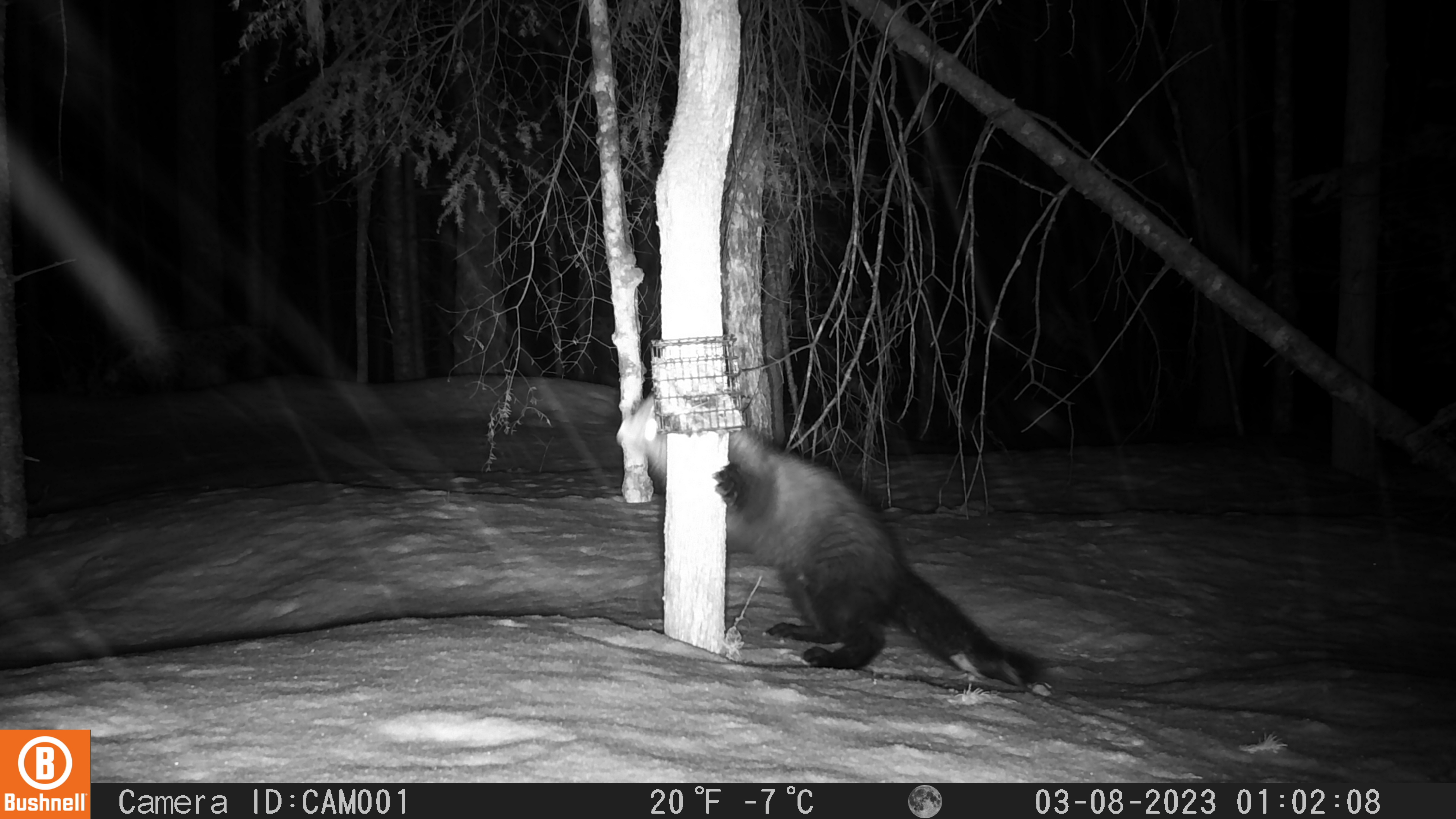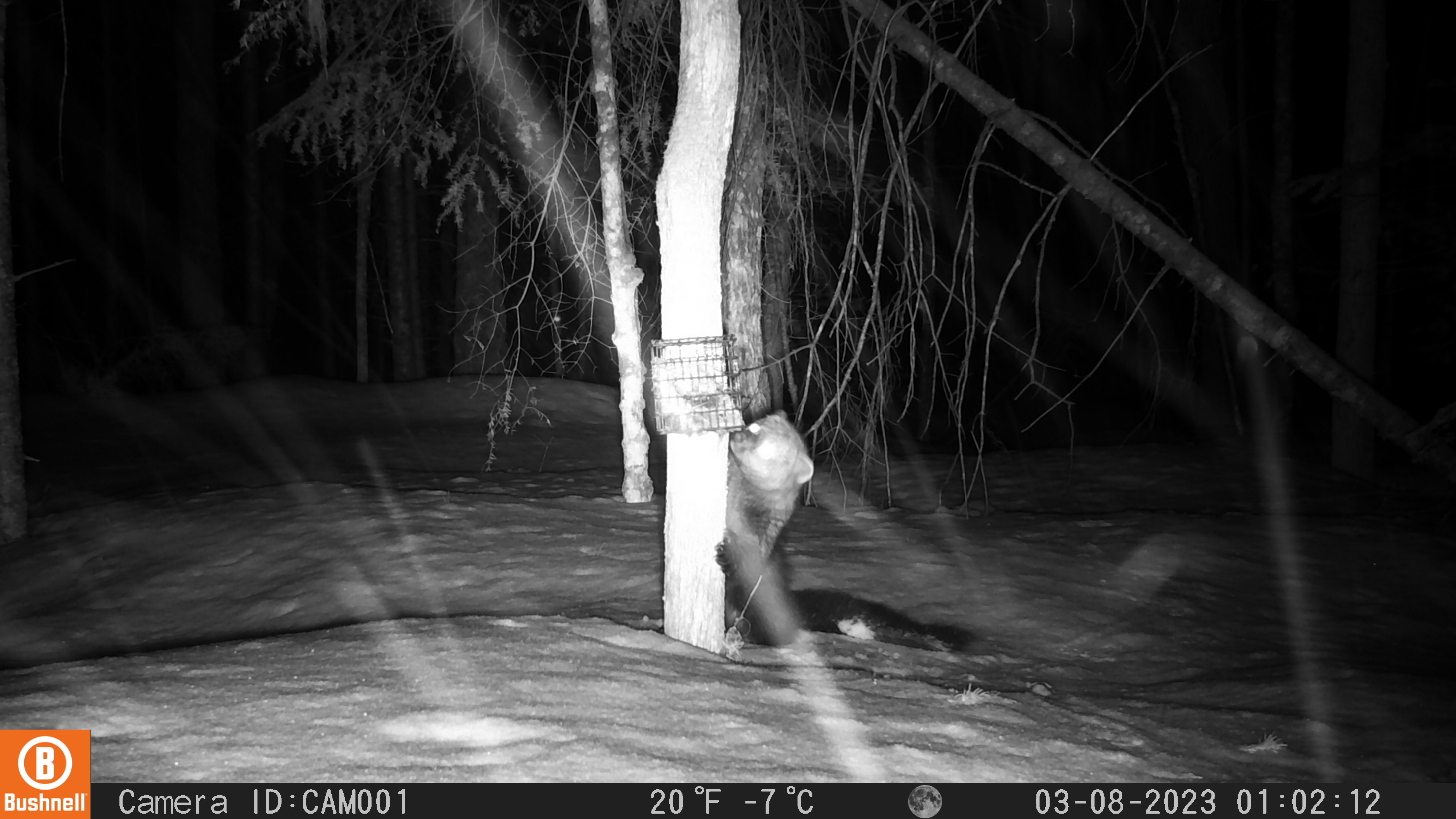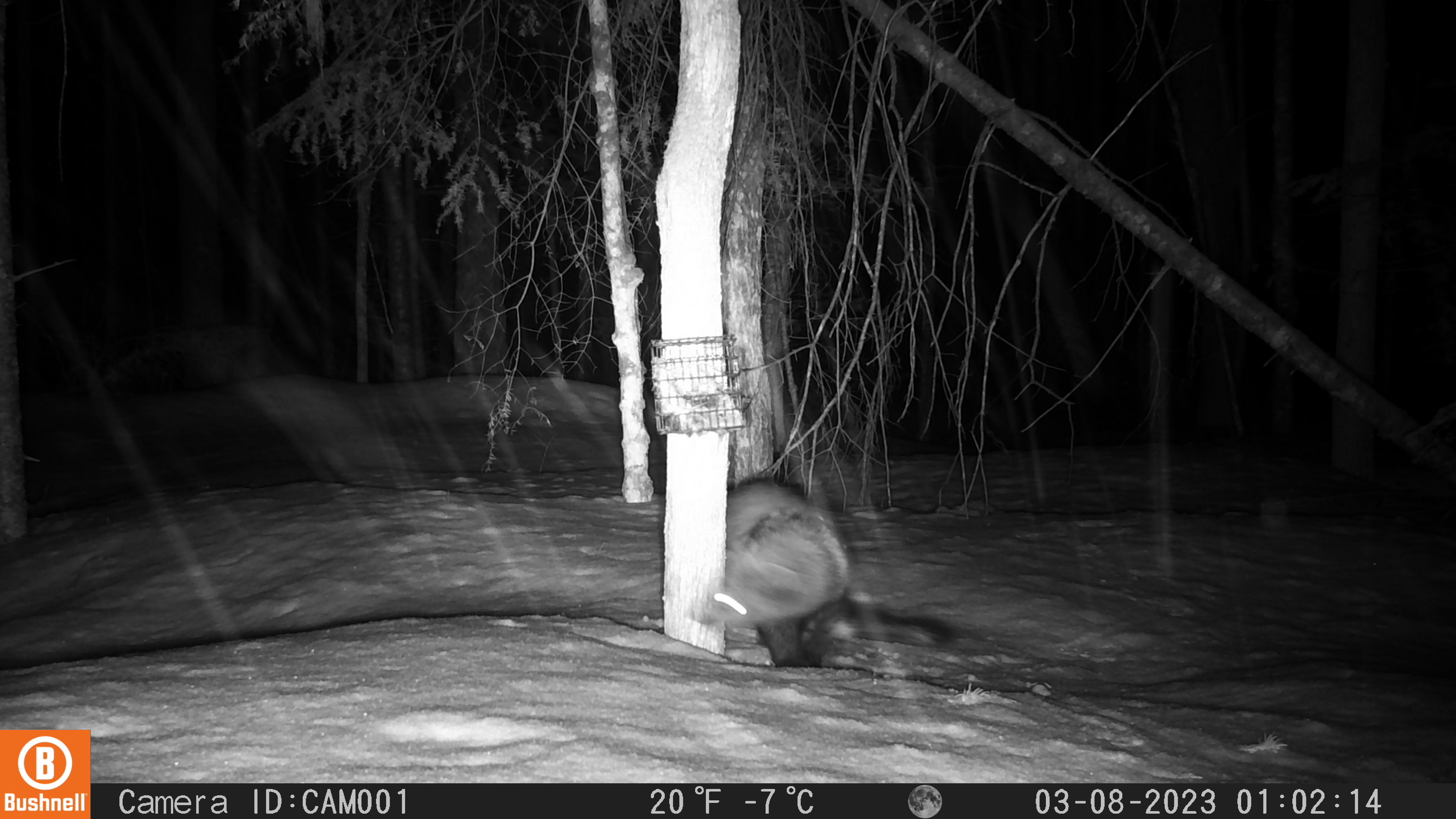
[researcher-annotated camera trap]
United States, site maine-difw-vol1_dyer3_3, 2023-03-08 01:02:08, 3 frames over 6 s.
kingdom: Animalia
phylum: Chordata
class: Mammalia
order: Carnivora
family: Mustelidae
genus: Pekania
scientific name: Pekania pennanti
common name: fisher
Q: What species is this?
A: Fisher (Pekania pennanti).